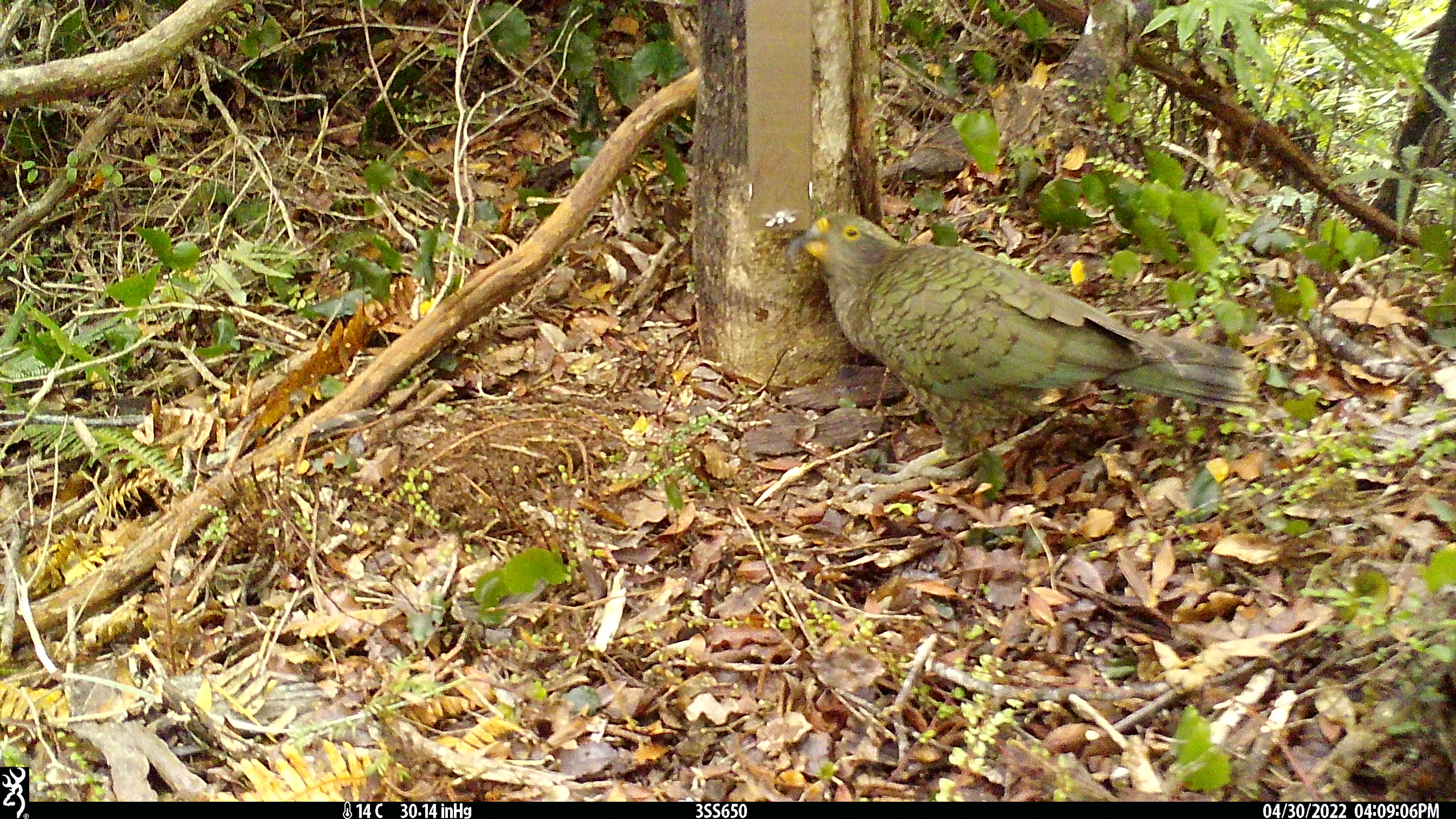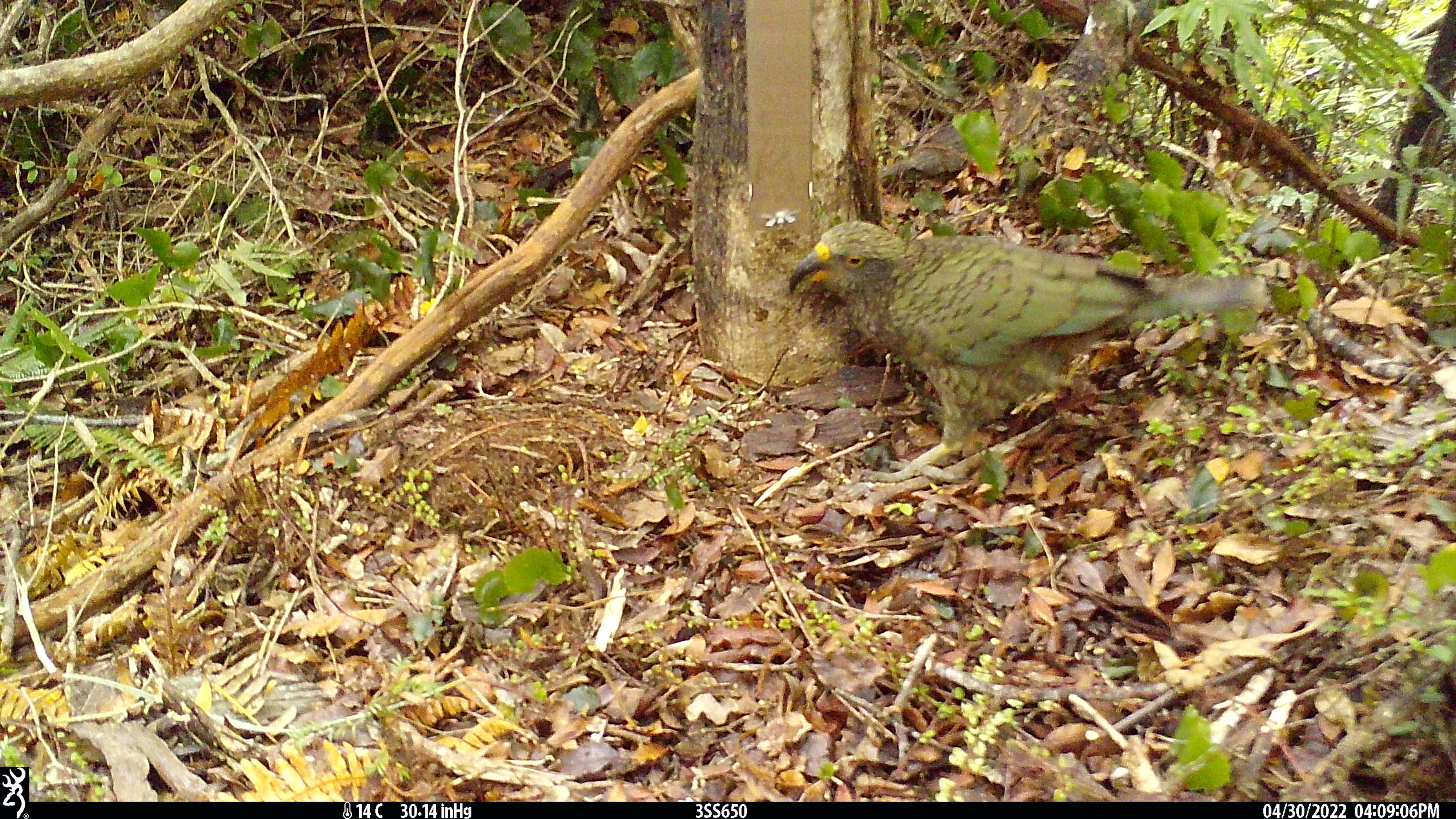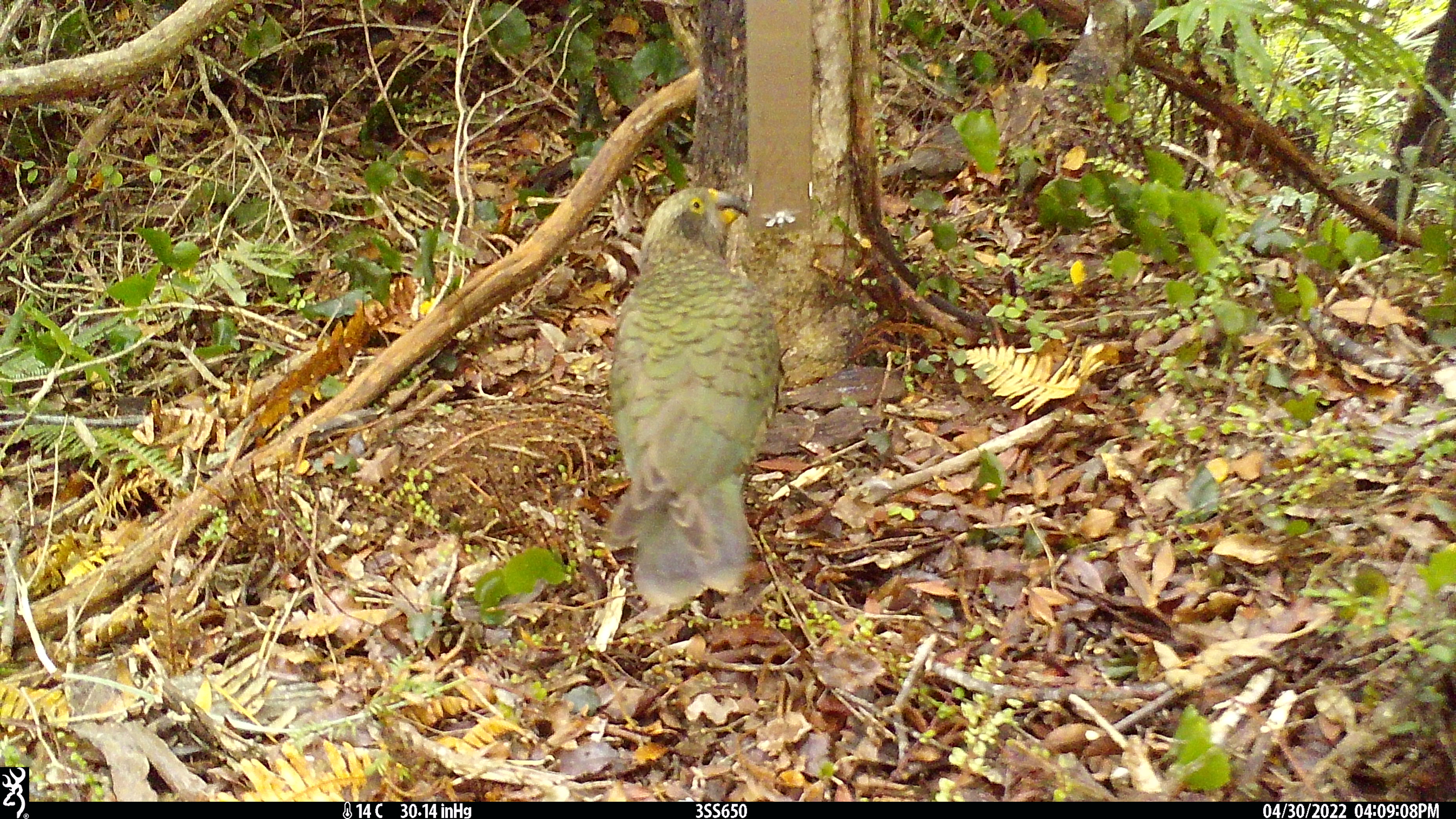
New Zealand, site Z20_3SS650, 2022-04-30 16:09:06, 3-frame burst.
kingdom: Animalia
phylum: Chordata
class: Aves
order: Psittaciformes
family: Strigopidae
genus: Nestor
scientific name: Nestor notabilis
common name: kea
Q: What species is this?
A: Kea (Nestor notabilis).